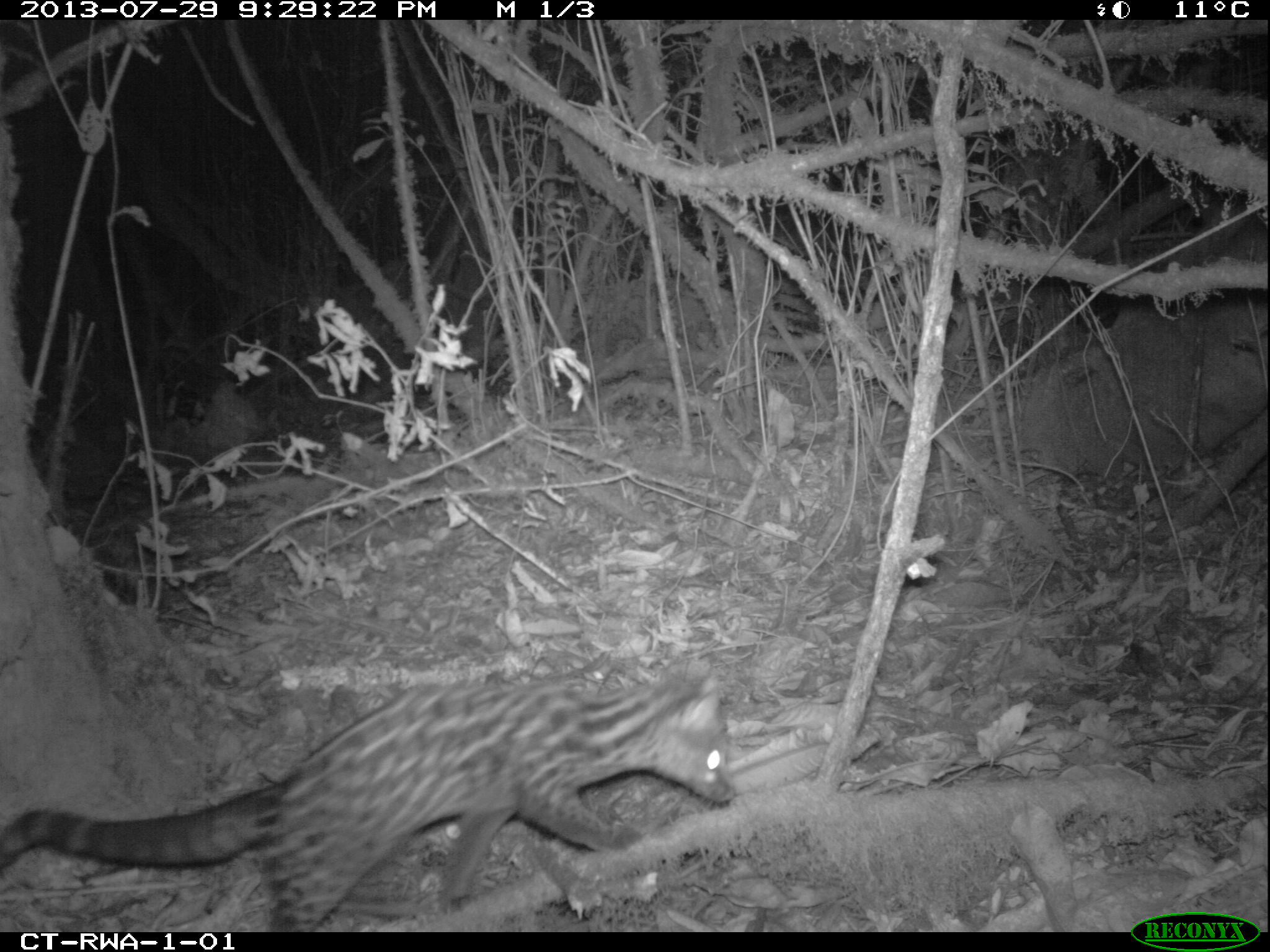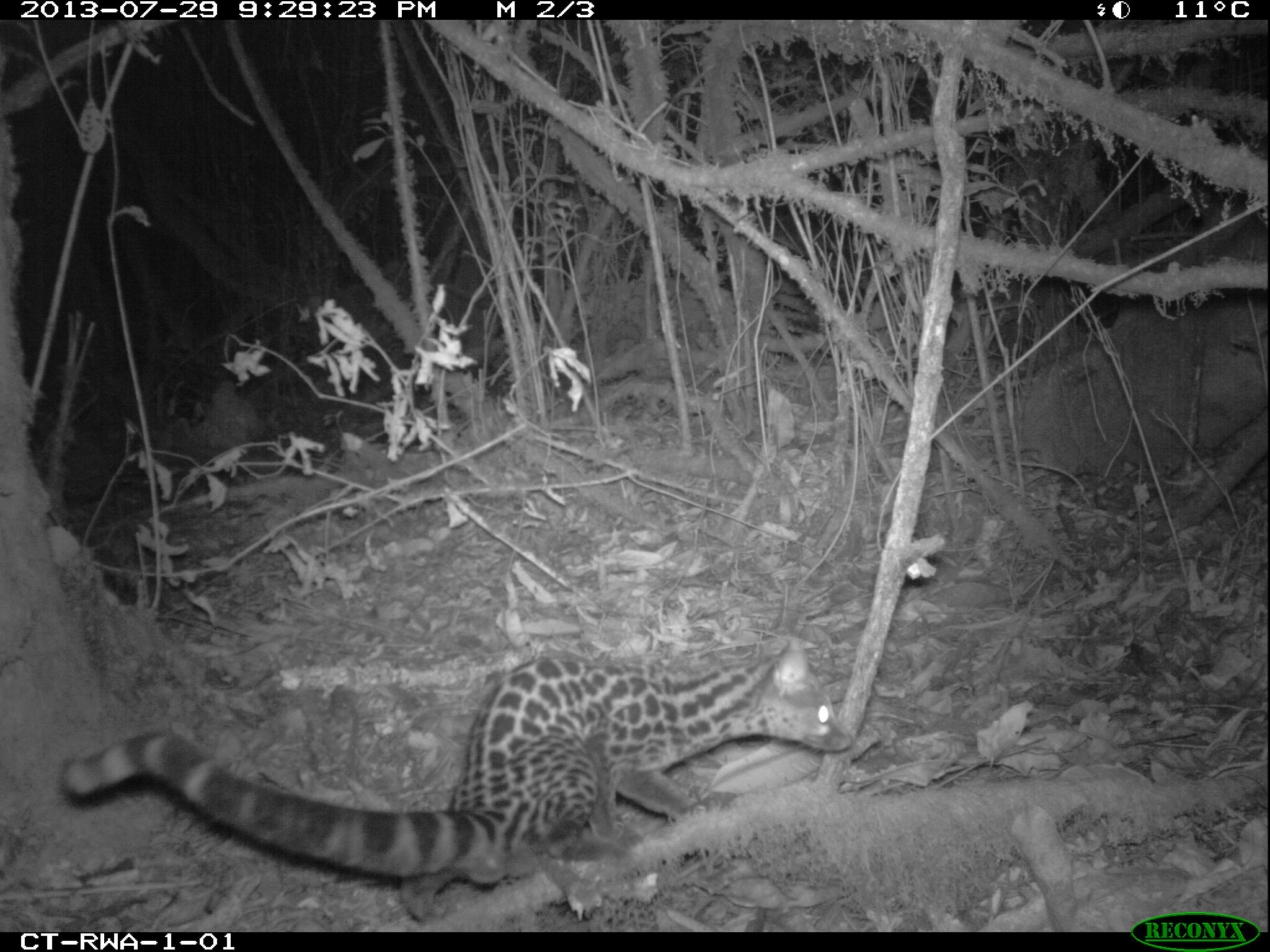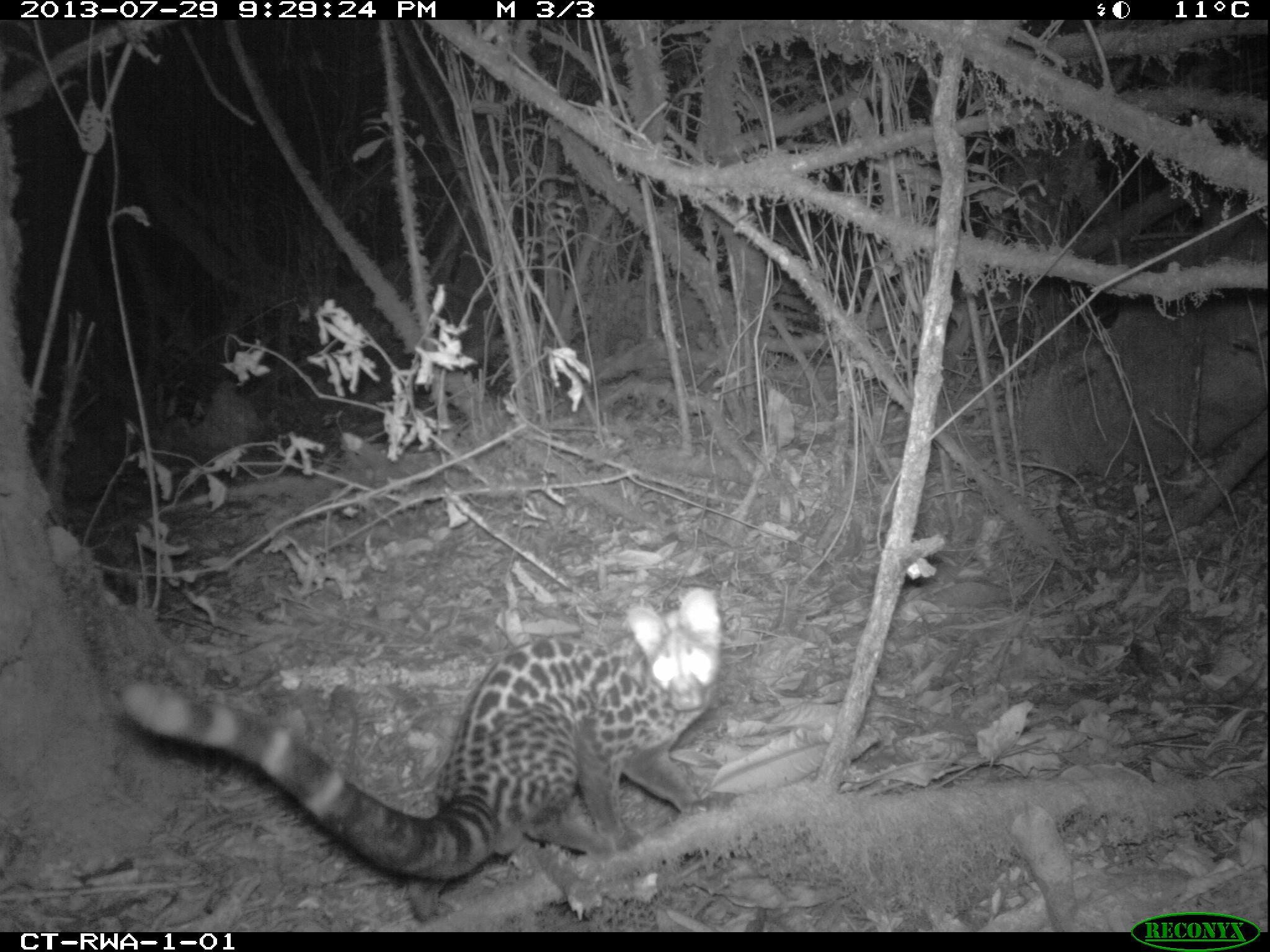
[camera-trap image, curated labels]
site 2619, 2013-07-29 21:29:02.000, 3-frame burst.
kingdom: Animalia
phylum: Chordata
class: Mammalia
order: Carnivora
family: Viverridae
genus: Genetta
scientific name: Genetta tigrina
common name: cape genet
Genetta tigrina (cape genet), count 1.